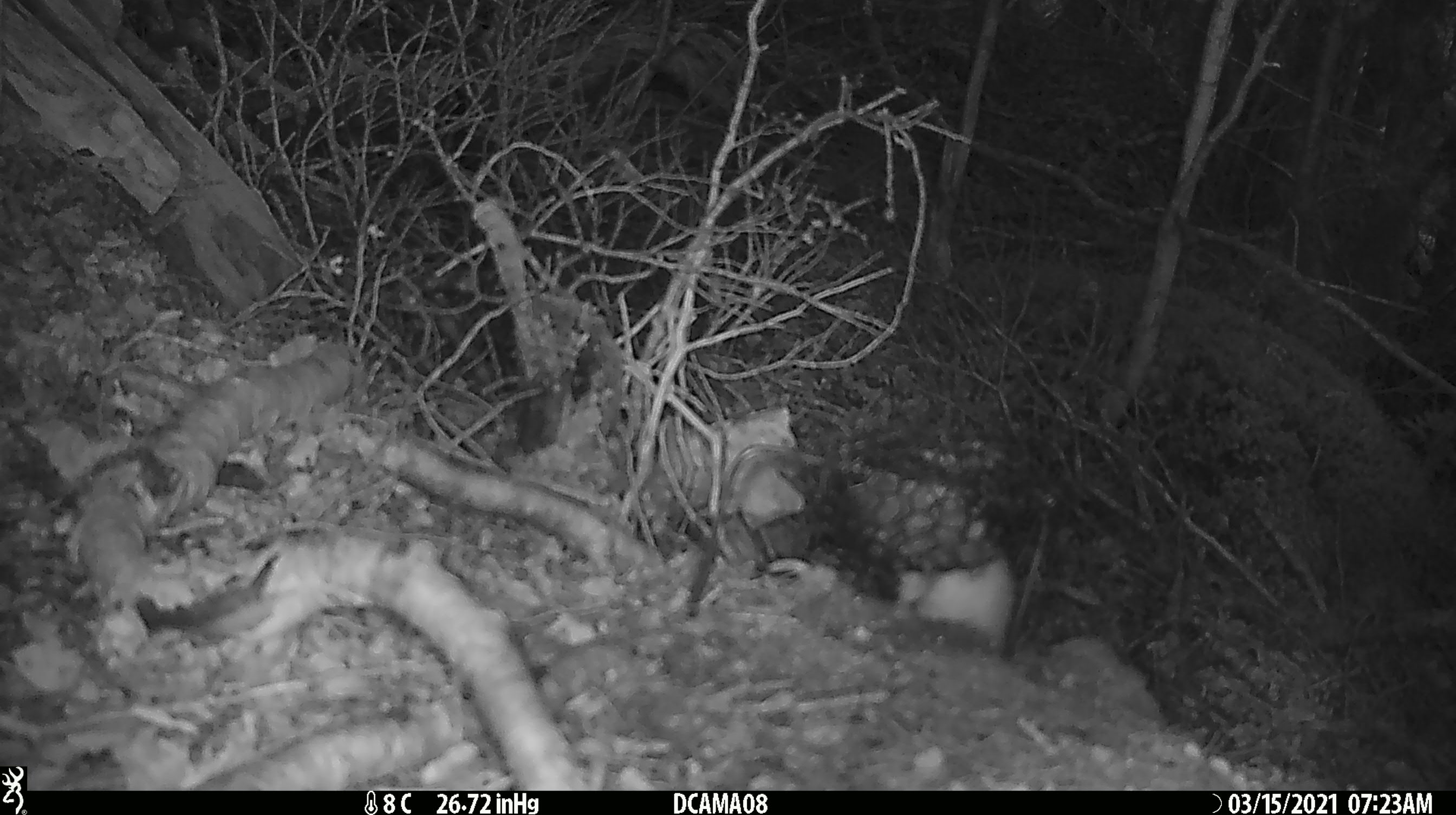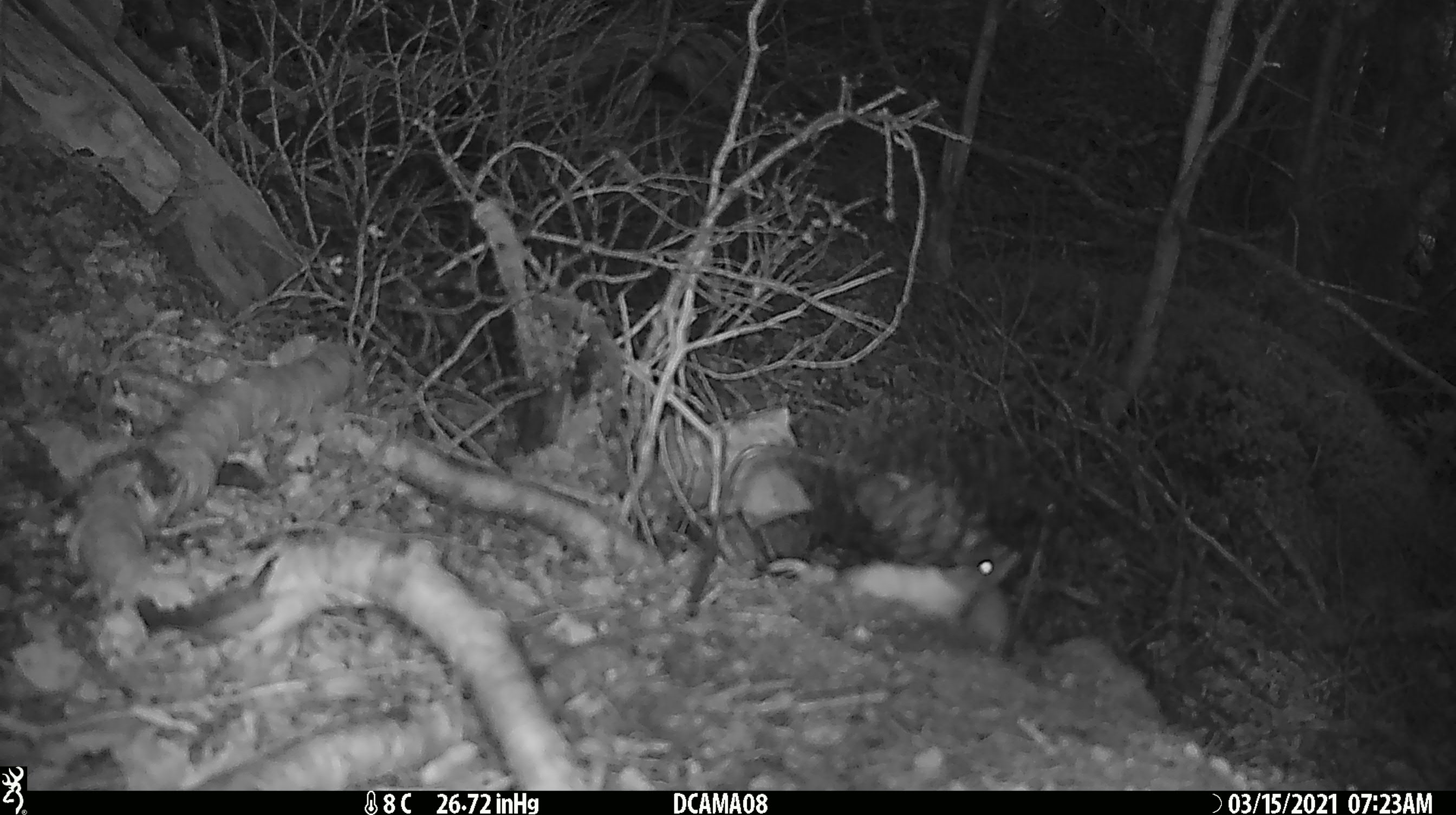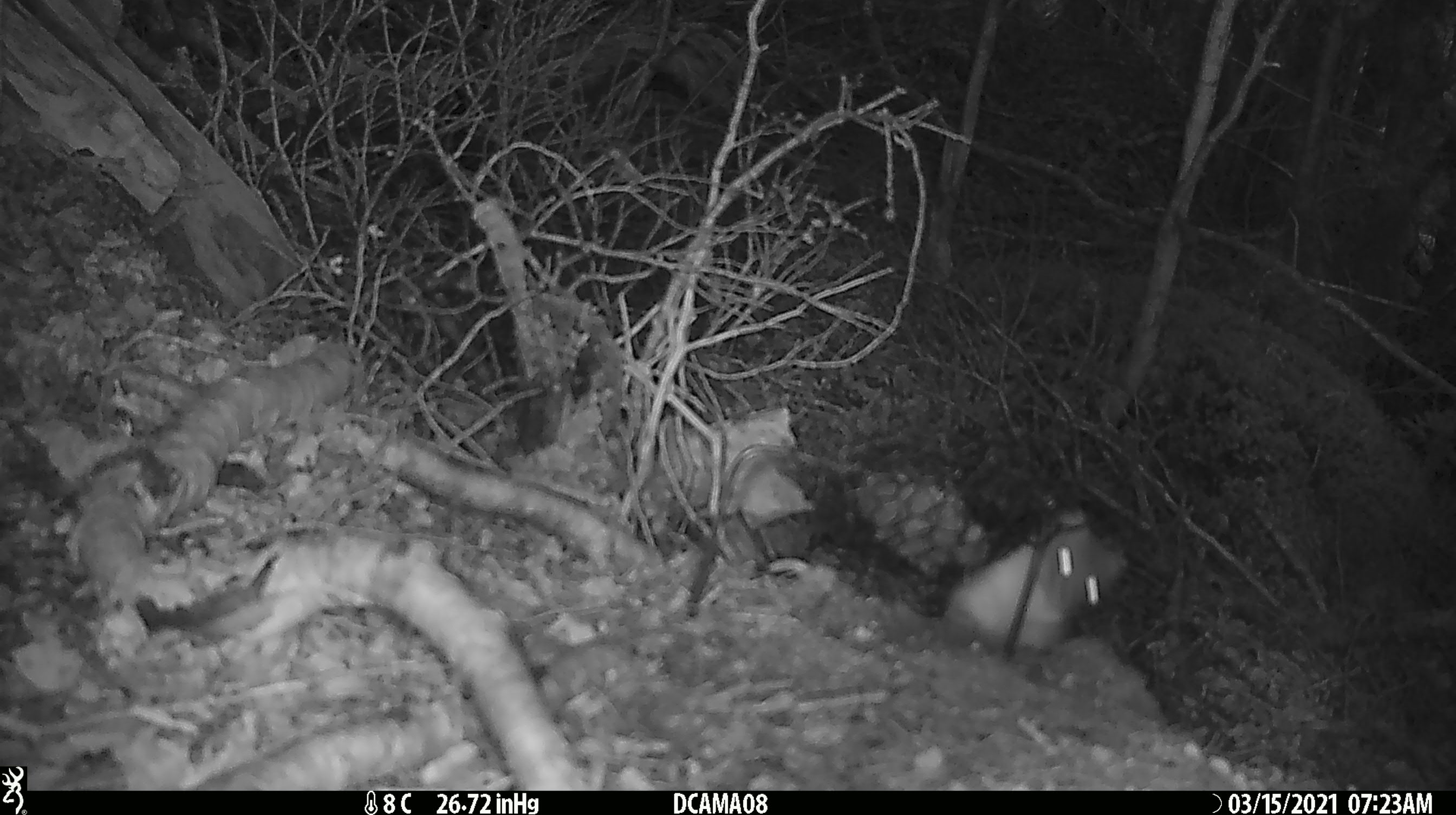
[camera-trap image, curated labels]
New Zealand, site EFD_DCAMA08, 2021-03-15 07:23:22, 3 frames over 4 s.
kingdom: Animalia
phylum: Chordata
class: Mammalia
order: Carnivora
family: Mustelidae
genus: Mustela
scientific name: Mustela erminea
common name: stoat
Stoat (Mustela erminea).